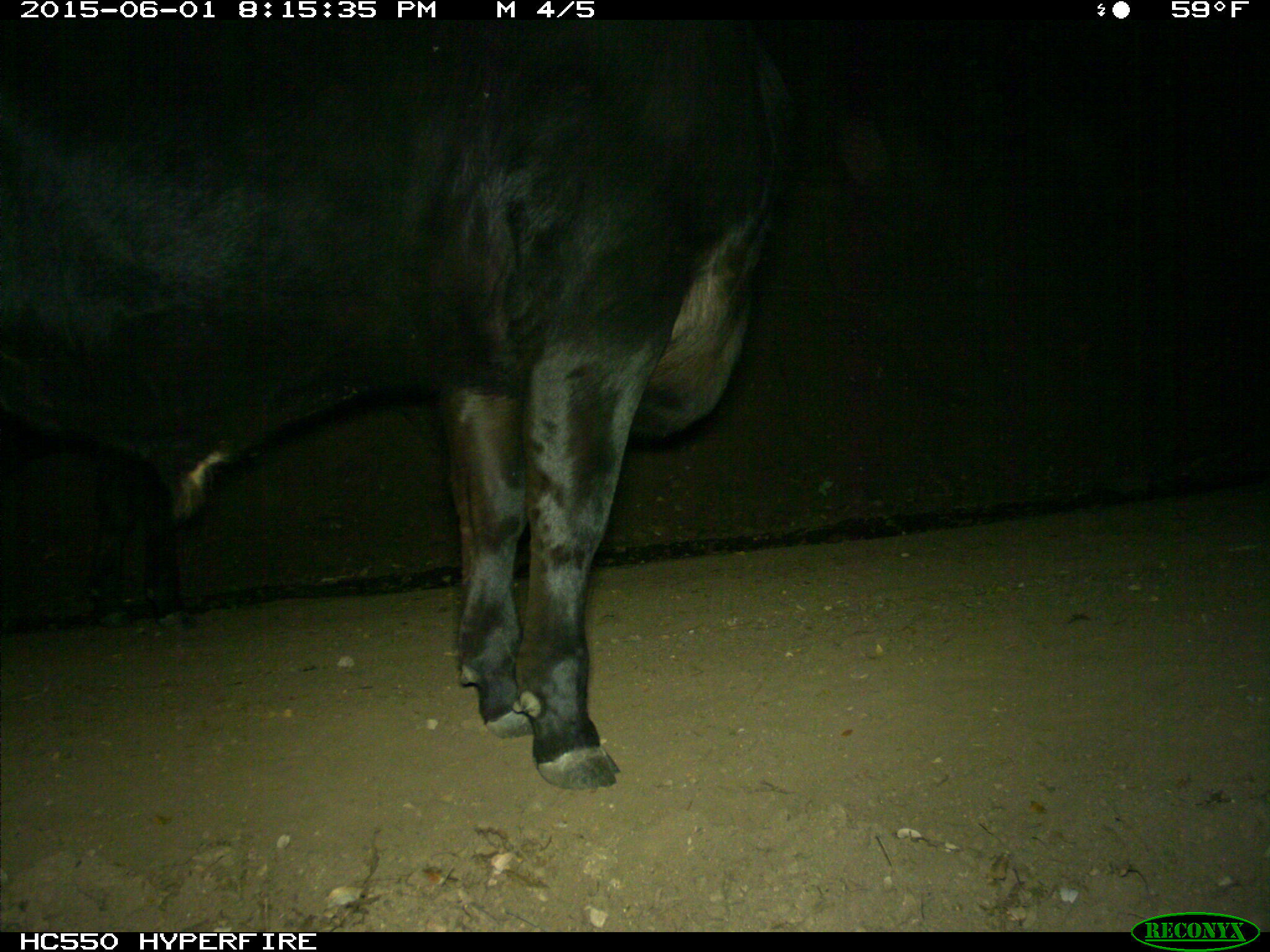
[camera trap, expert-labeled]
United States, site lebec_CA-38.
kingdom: Animalia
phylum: Chordata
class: Mammalia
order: Artiodactyla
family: Bovidae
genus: Bos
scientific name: Bos taurus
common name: domestic cow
Bos taurus (domestic cow).